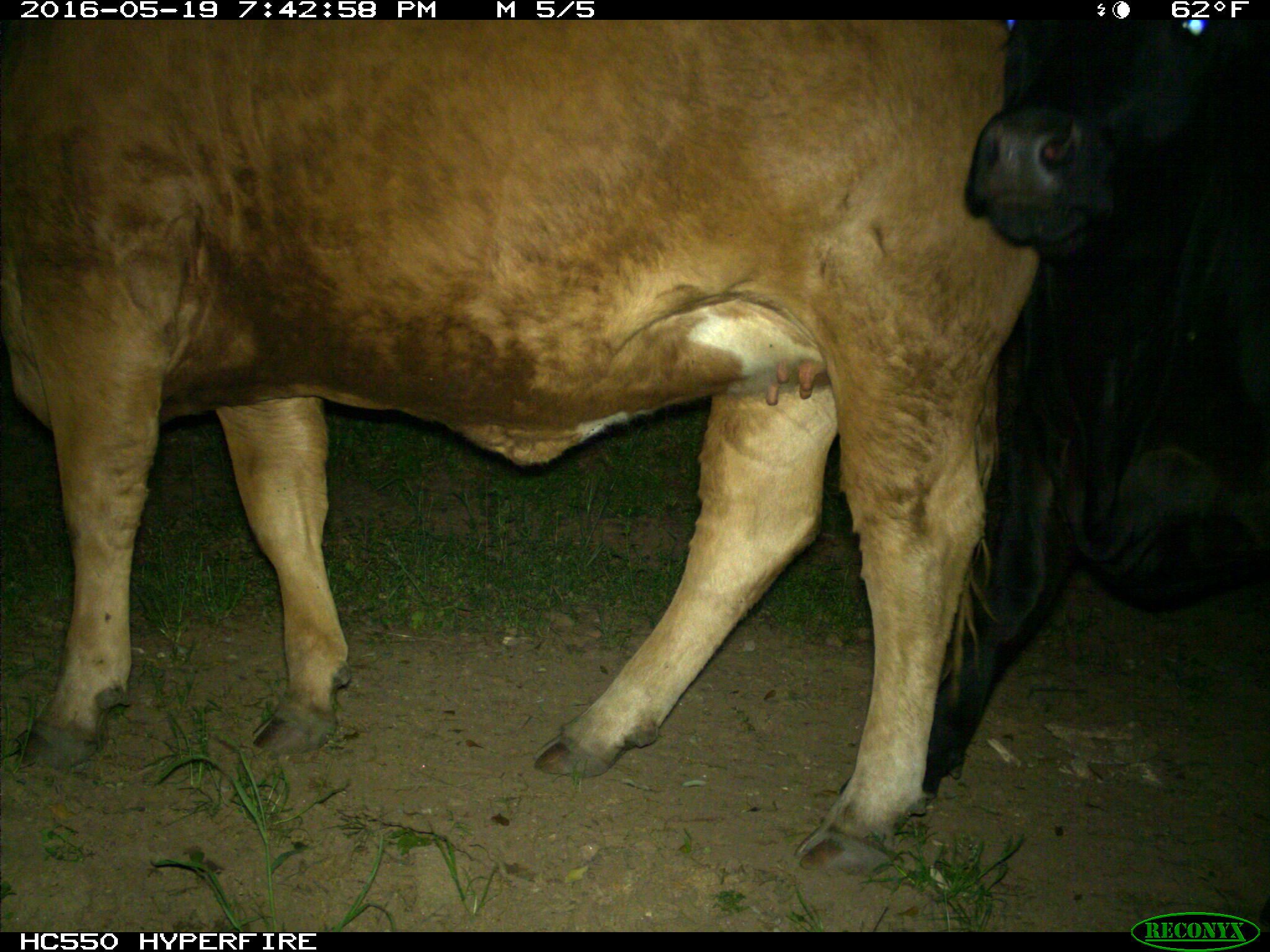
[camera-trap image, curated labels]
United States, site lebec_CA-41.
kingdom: Animalia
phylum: Chordata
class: Mammalia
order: Artiodactyla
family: Bovidae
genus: Bos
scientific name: Bos taurus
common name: domestic cow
Bos taurus (domestic cow).